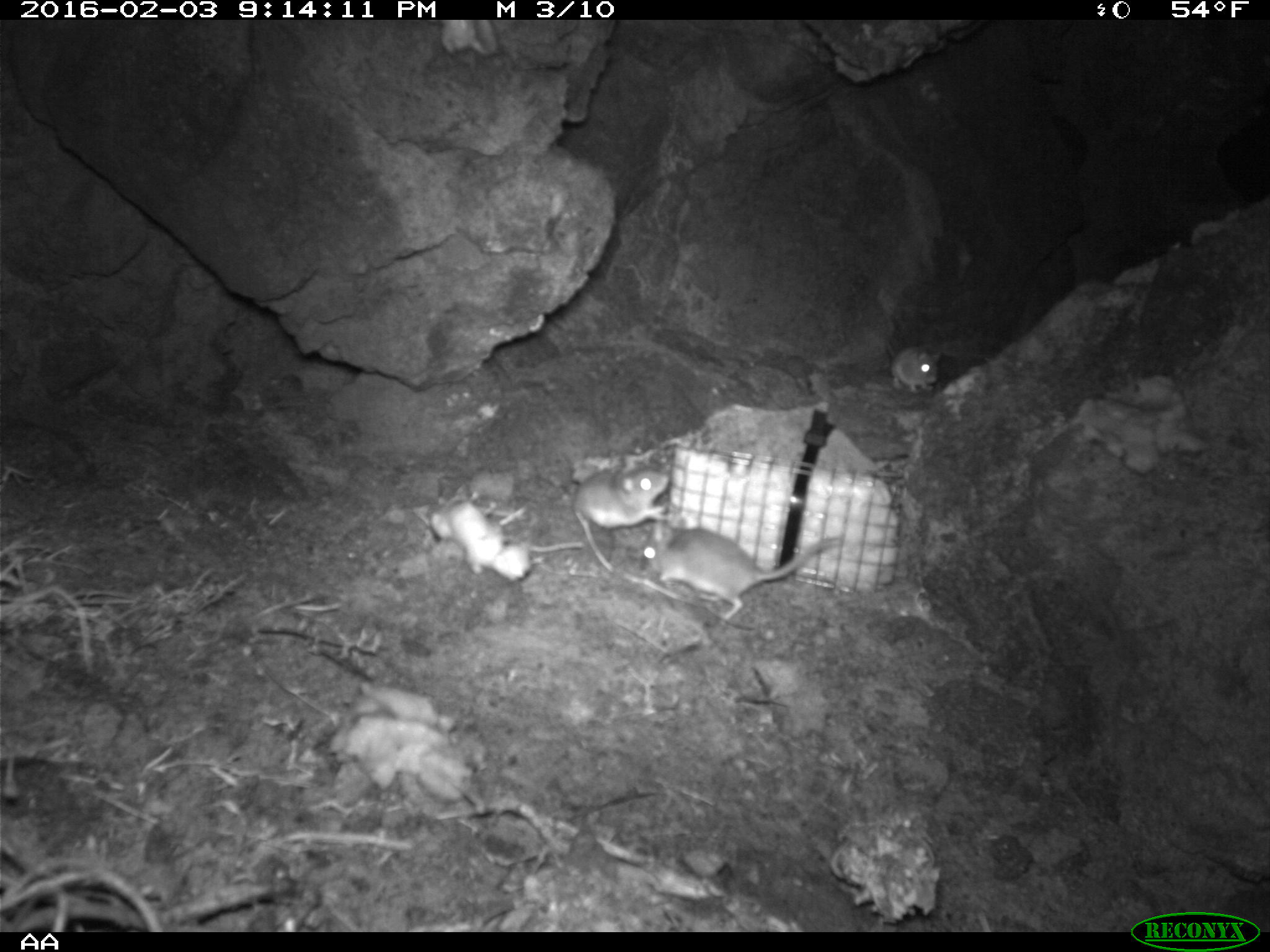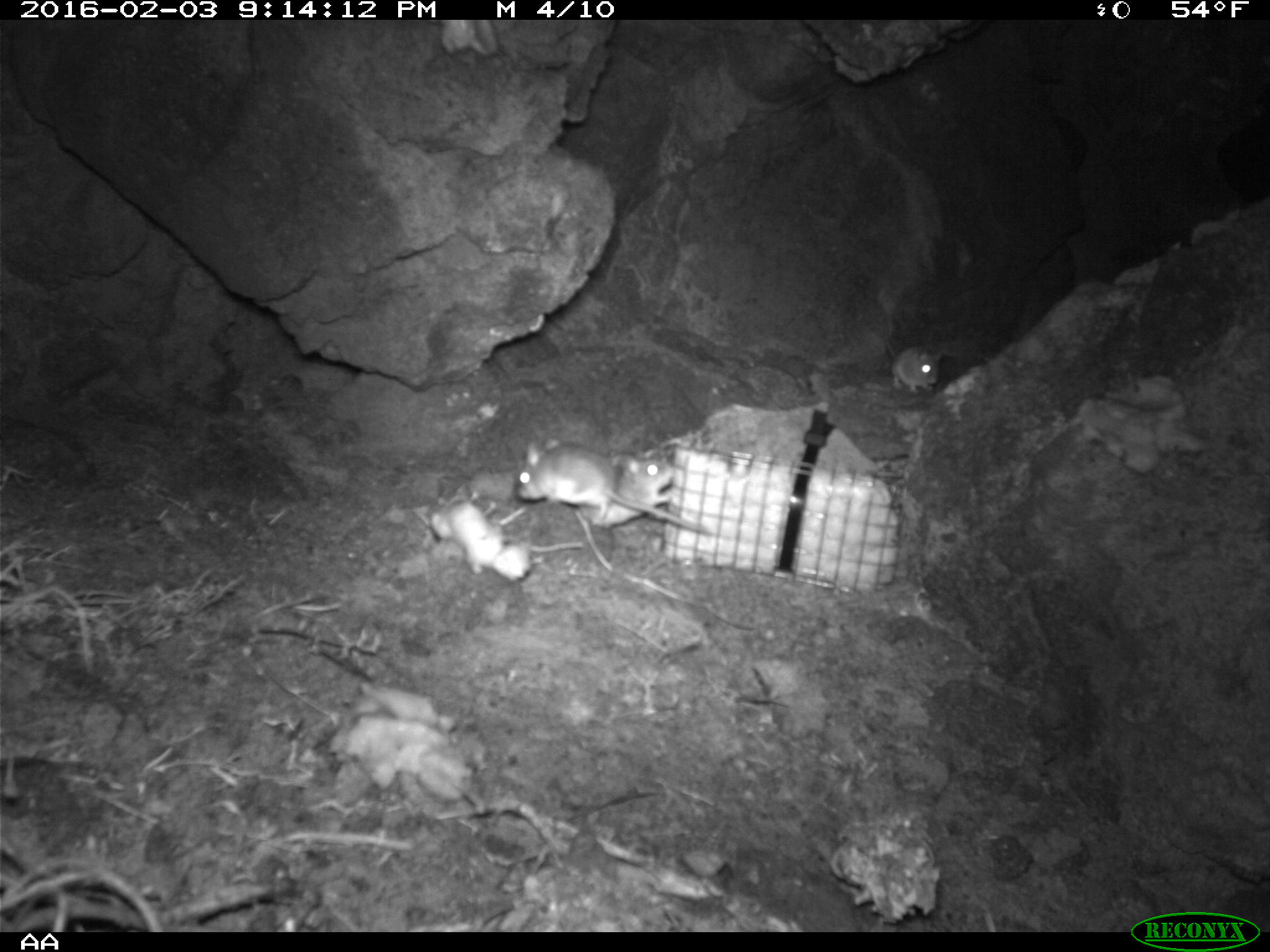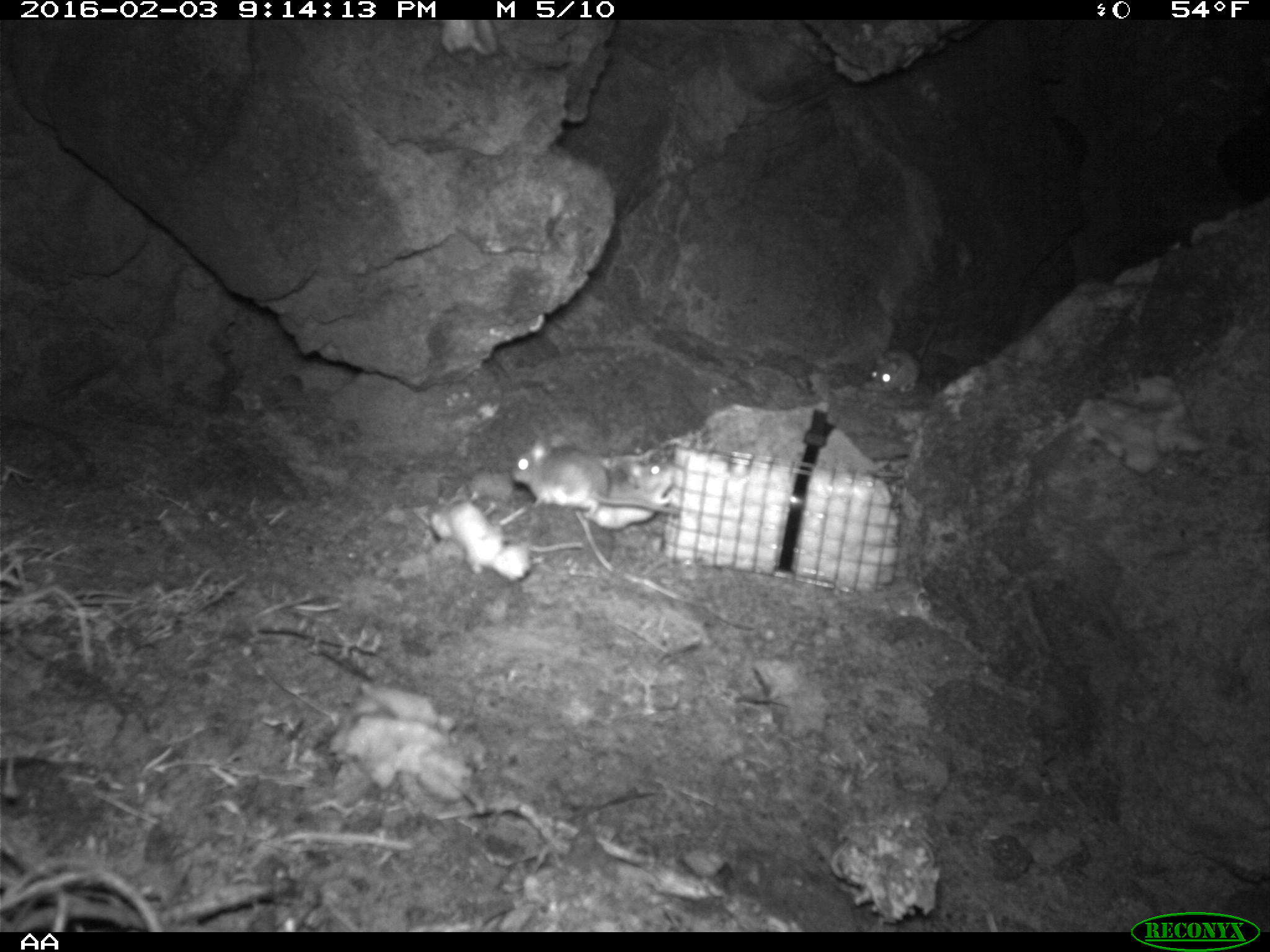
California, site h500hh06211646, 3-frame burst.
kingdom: Animalia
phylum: Chordata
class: Mammalia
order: Rodentia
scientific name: Rodentia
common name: rodent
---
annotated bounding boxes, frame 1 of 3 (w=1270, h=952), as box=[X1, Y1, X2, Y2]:
rodent: box=[641, 527, 842, 620]; box=[574, 464, 670, 531]; box=[888, 345, 942, 390]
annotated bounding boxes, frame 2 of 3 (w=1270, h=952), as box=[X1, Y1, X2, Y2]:
rodent: box=[515, 436, 711, 535]; box=[578, 451, 673, 530]; box=[882, 316, 942, 392]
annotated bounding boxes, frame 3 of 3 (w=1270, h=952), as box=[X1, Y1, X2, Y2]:
rodent: box=[509, 433, 680, 518]; box=[590, 454, 675, 530]; box=[870, 307, 942, 394]